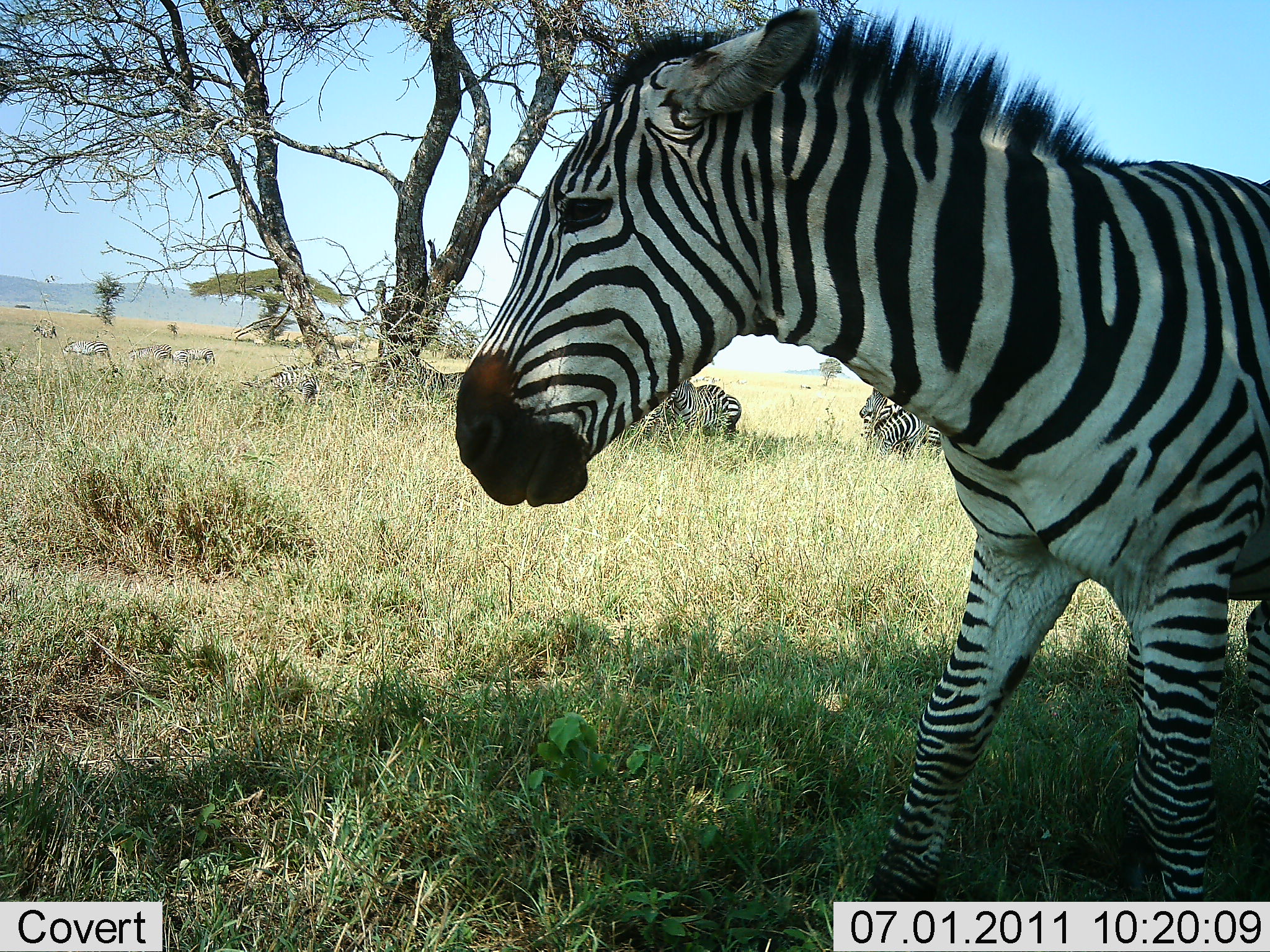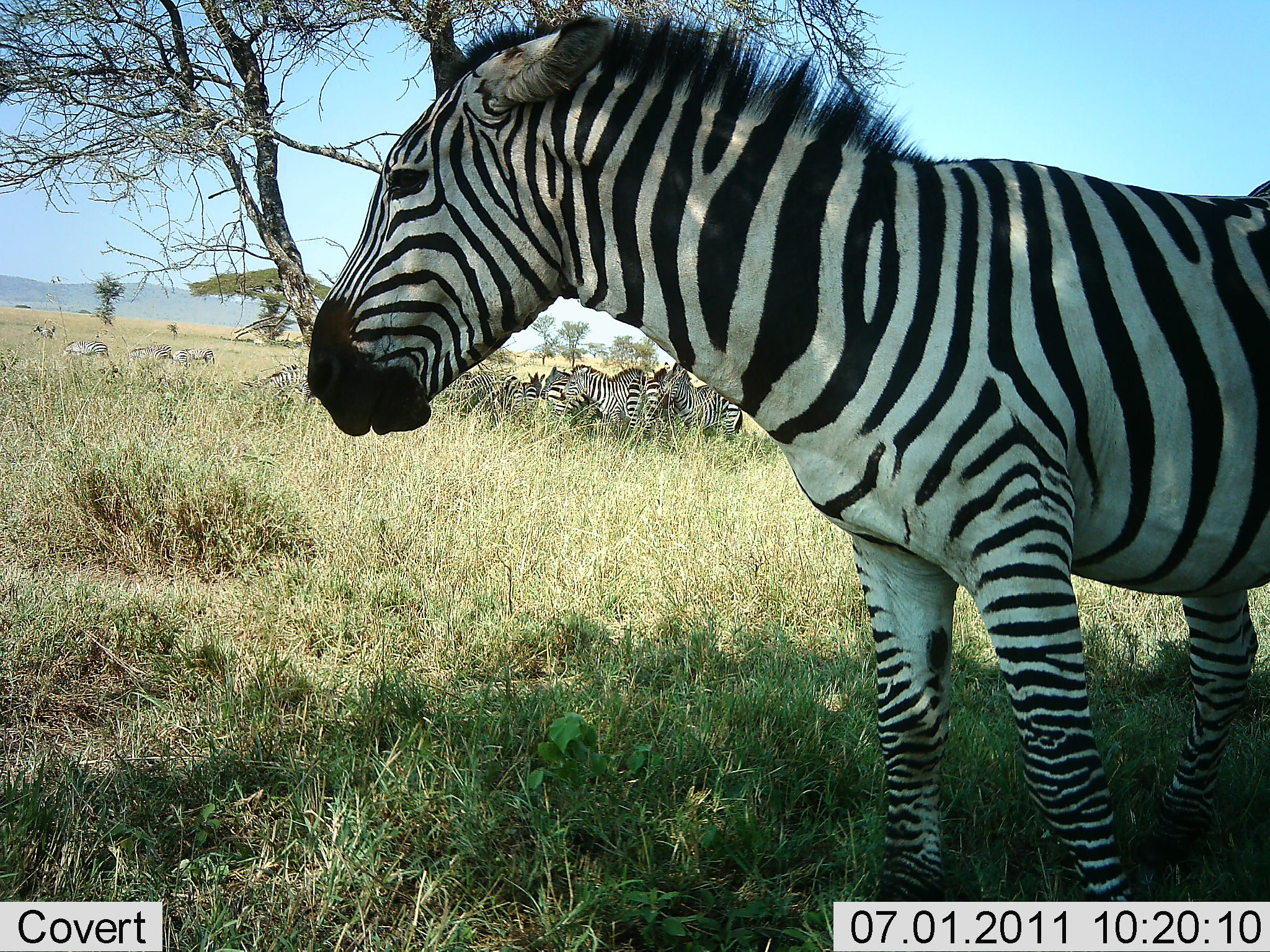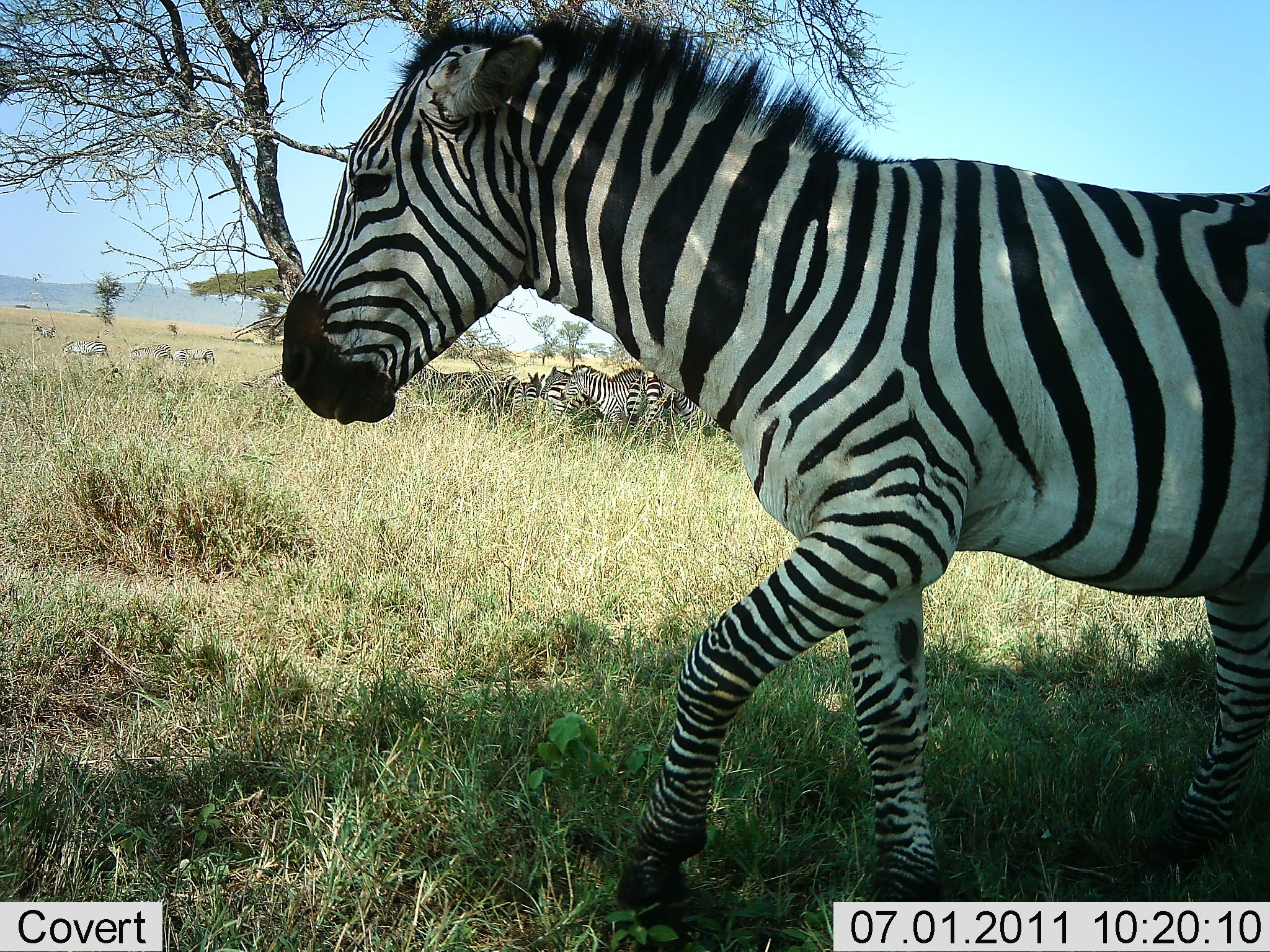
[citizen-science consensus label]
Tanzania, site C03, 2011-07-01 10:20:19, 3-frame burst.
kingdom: Animalia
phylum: Chordata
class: Mammalia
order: Perissodactyla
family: Equidae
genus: Equus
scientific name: Equus quagga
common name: plains zebra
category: zebra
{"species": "zebra (plains zebra) (Equus quagga)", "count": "11-50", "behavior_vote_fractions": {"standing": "50%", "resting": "40%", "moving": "90%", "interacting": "0%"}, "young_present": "0%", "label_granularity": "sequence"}